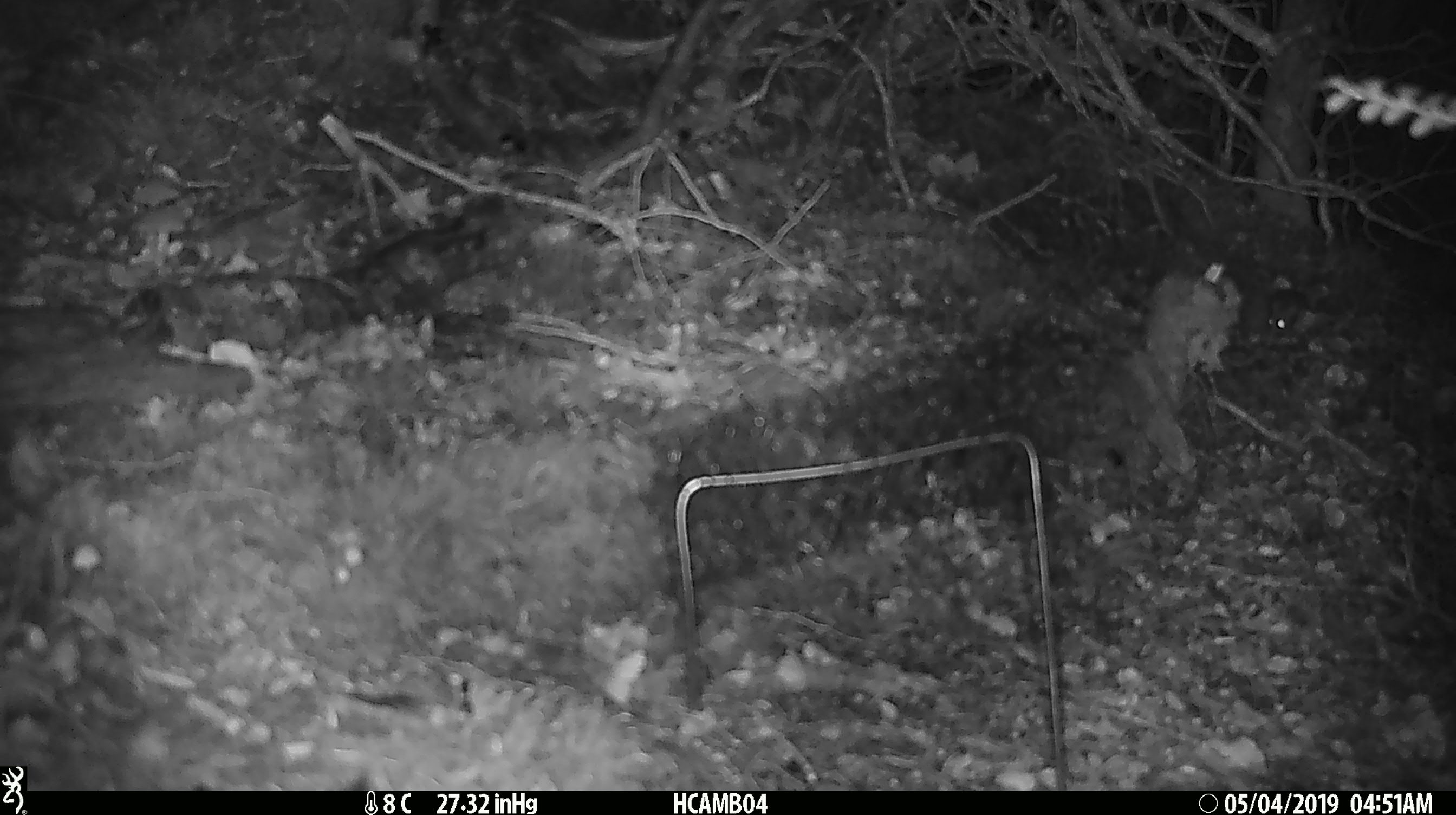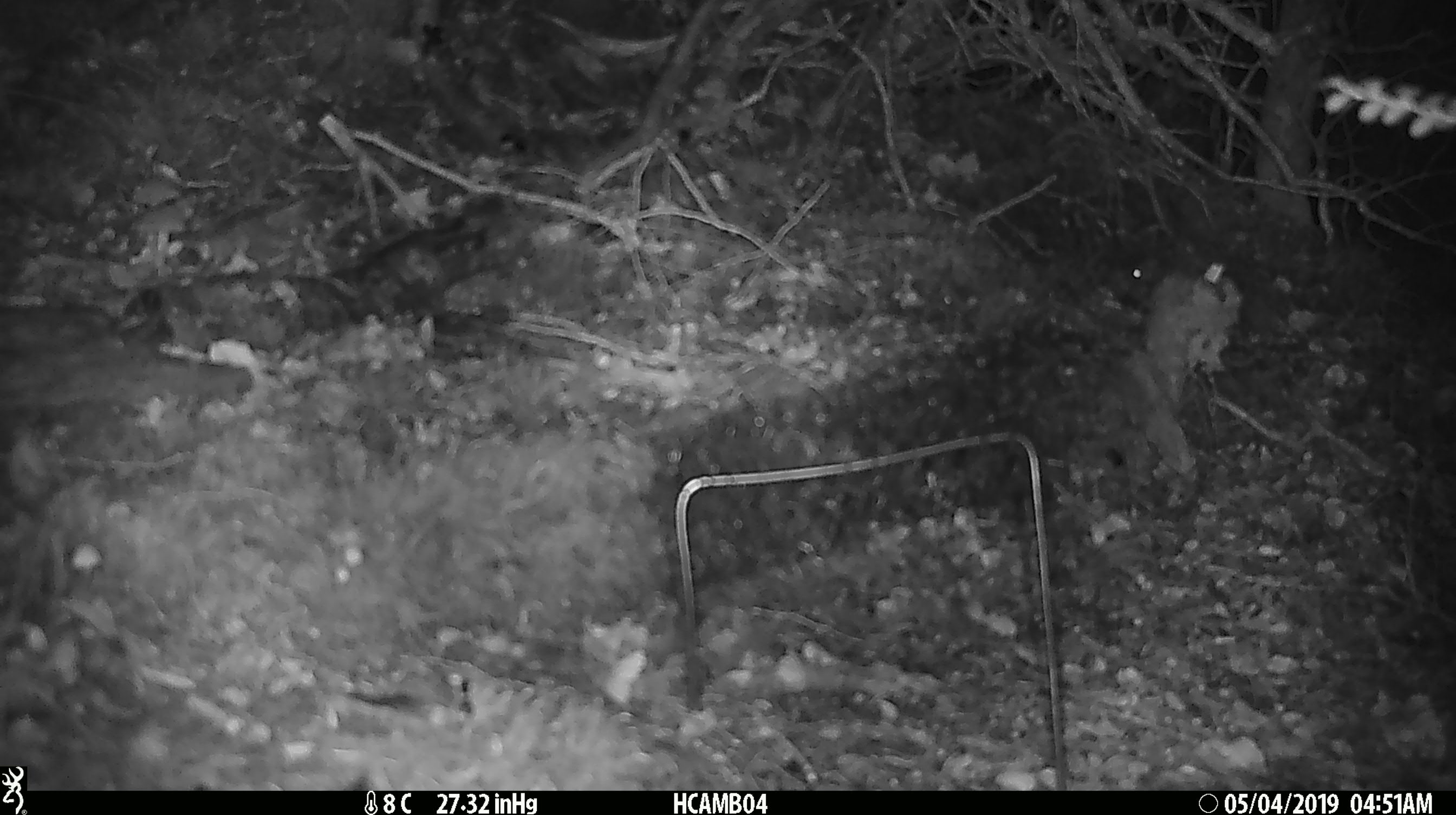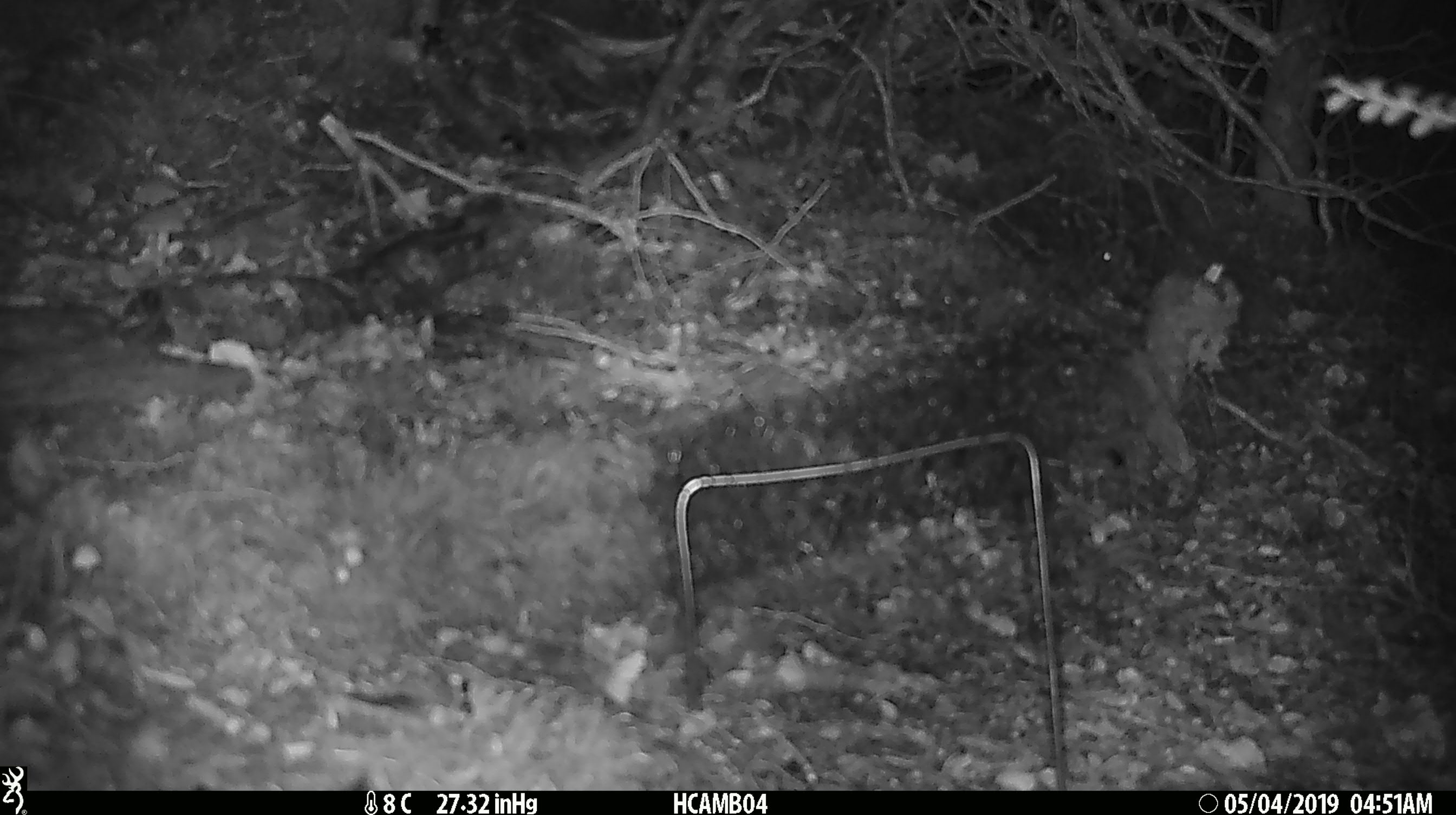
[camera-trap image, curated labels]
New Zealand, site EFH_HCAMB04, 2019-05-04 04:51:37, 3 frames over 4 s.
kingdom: Animalia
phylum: Chordata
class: Mammalia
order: Rodentia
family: Muridae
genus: Mus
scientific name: Mus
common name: mouse